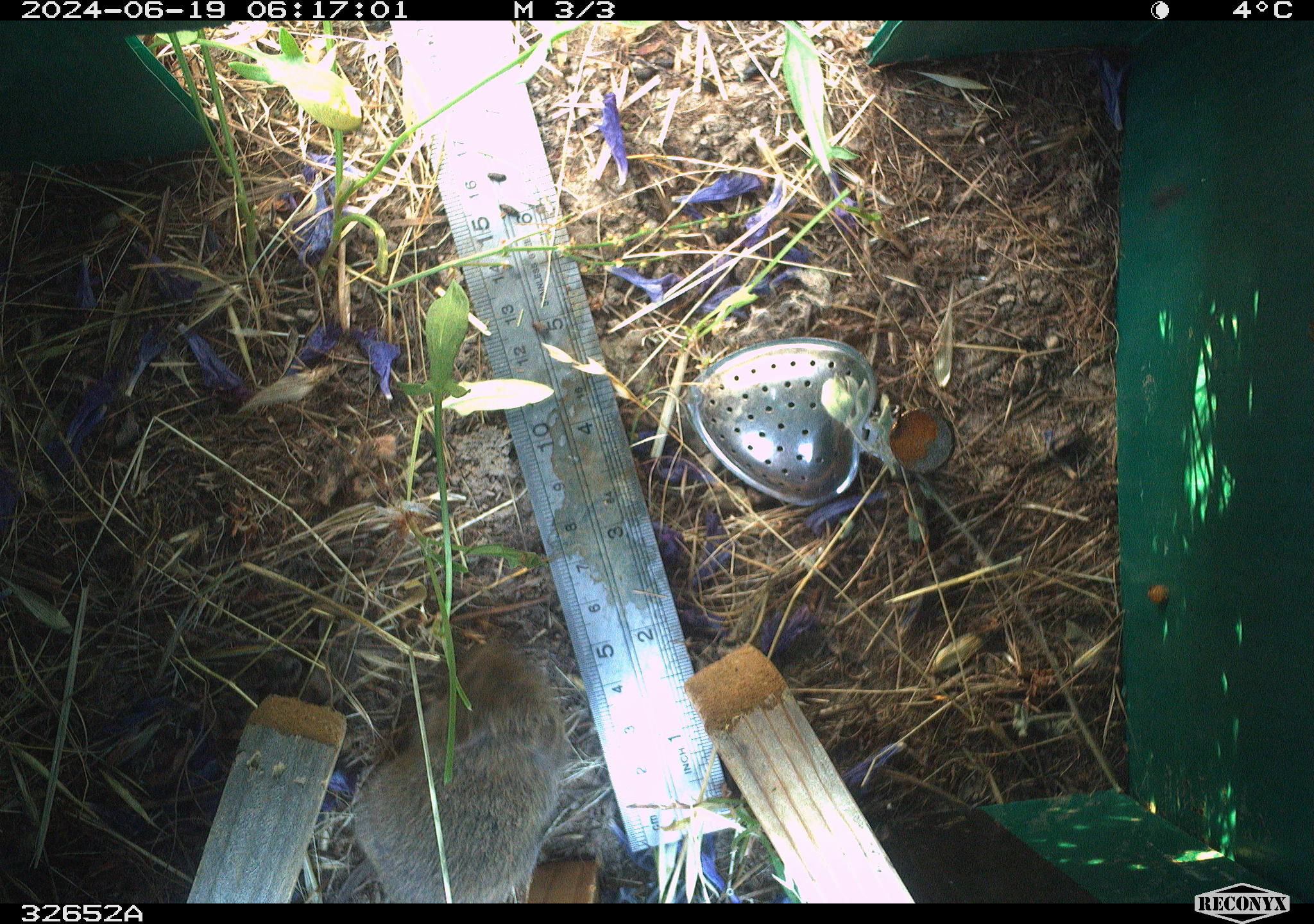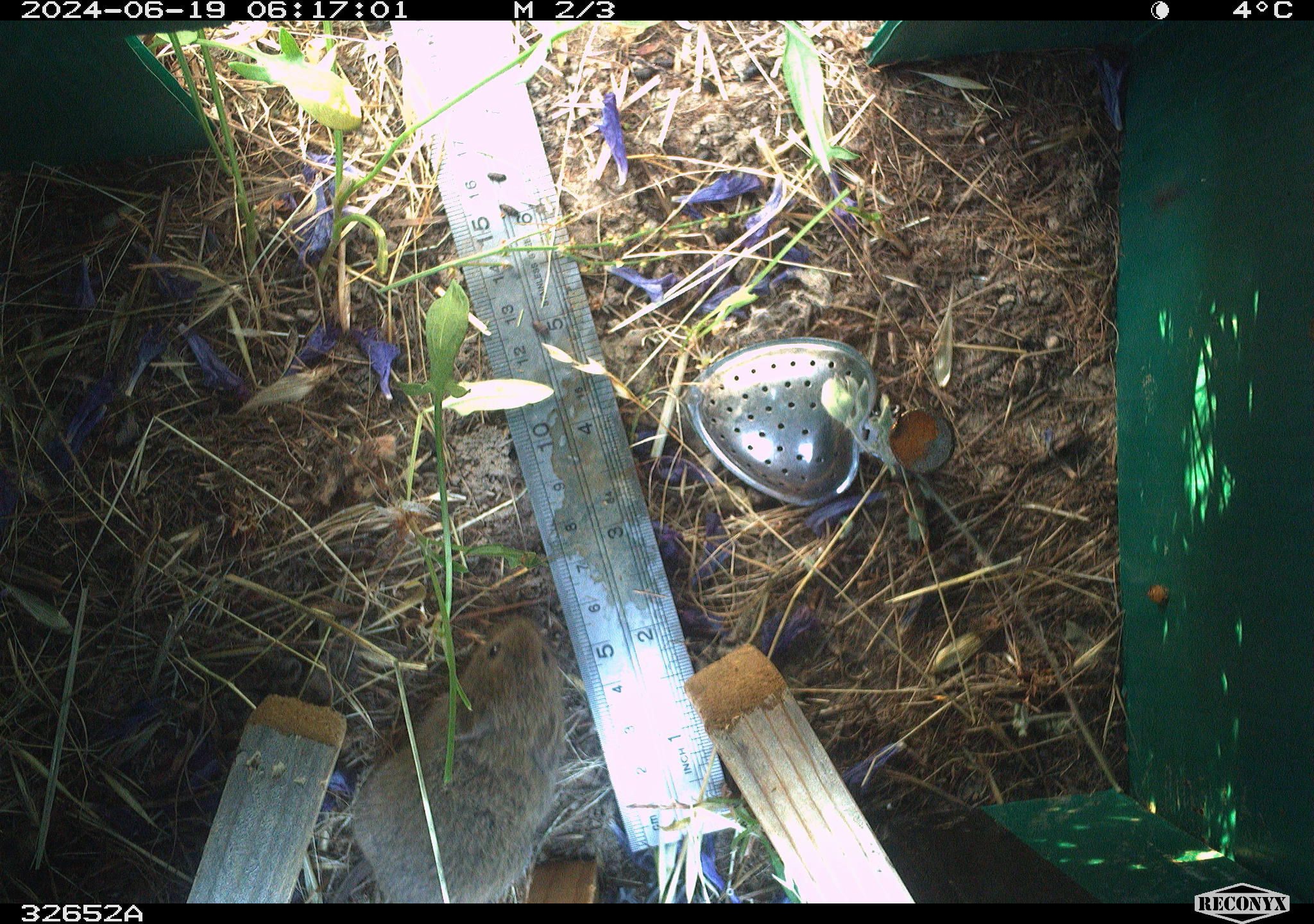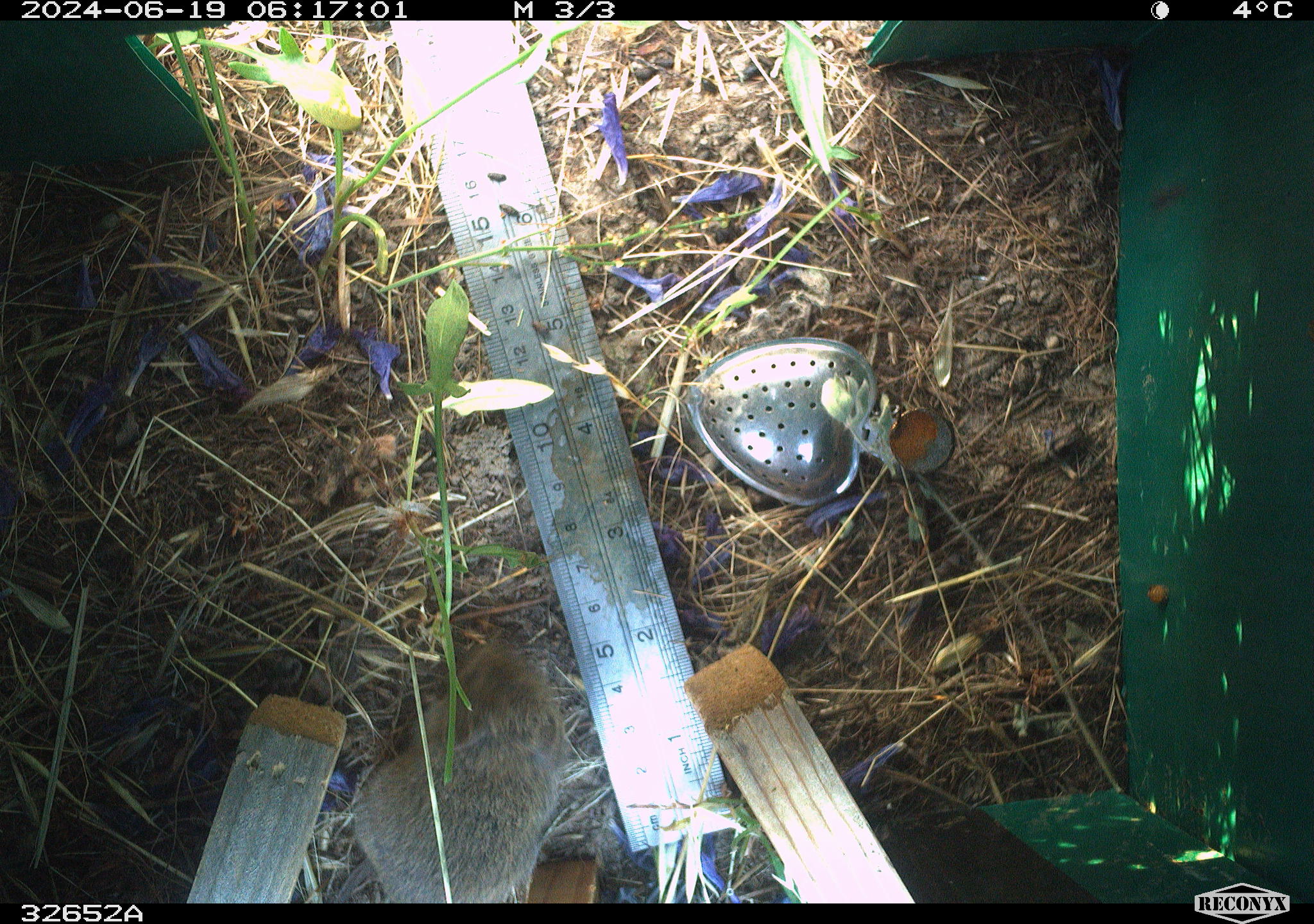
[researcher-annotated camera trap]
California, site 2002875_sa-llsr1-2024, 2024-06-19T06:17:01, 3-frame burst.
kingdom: Animalia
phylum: Chordata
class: Mammalia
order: Rodentia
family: Cricetidae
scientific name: Arvicolinae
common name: voles, lemmings, and muskrats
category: arvicolinae subfamily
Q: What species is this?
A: Arvicolinae subfamily (voles, lemmings, and muskrats) (Arvicolinae).